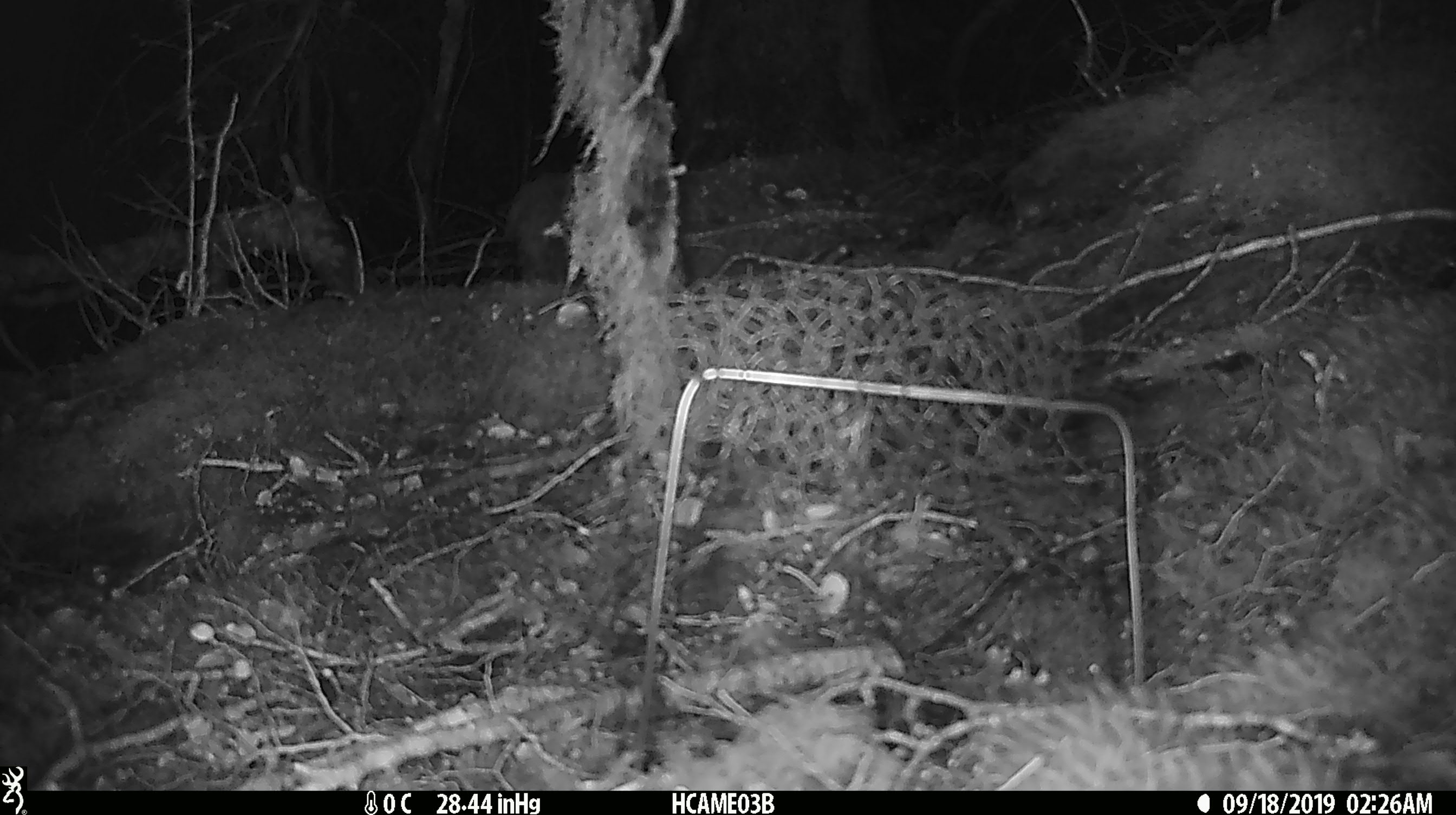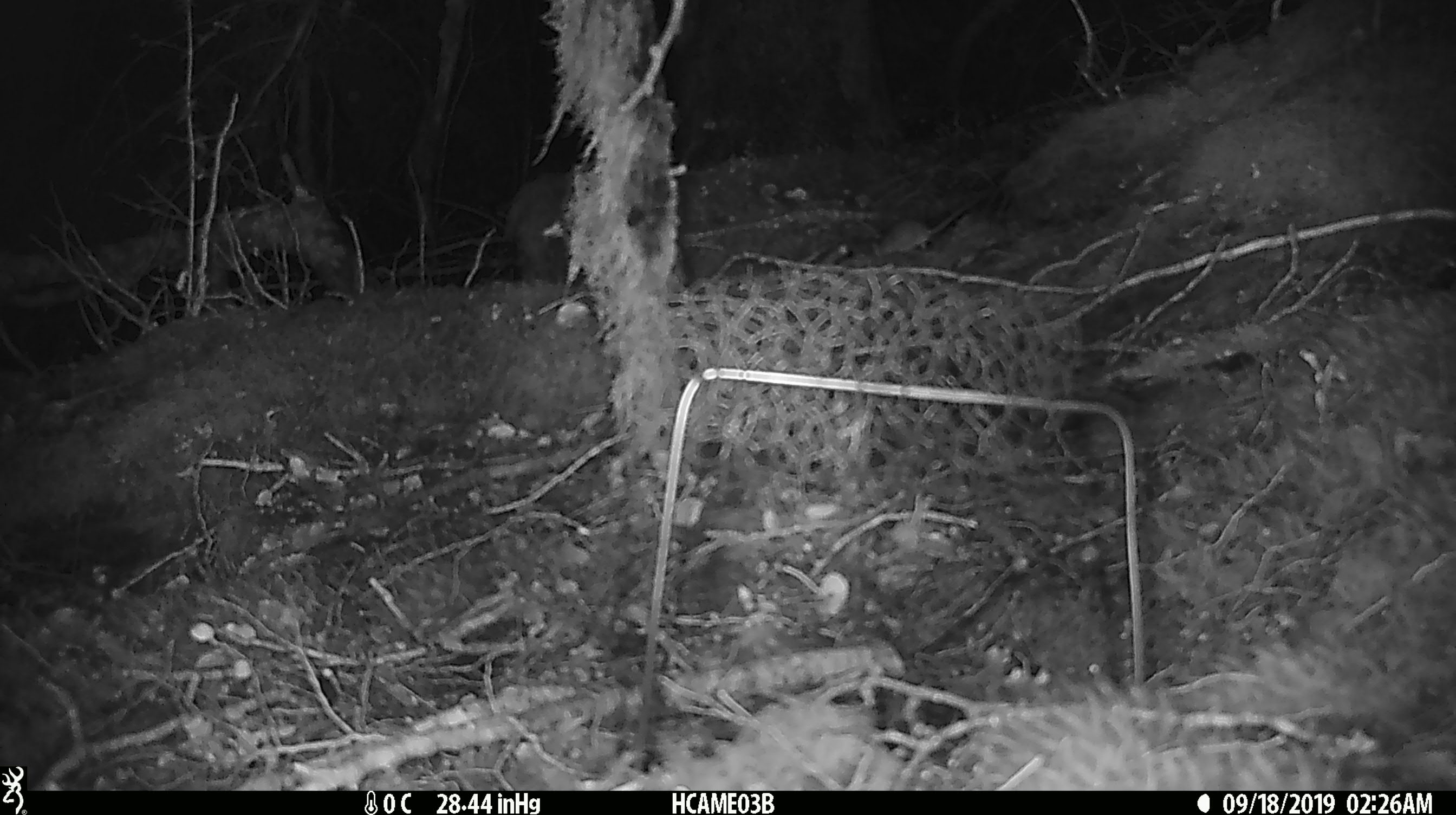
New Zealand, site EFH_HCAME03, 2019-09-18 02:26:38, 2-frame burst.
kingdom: Animalia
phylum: Chordata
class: Mammalia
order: Rodentia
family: Muridae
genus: Mus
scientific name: Mus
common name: mouse